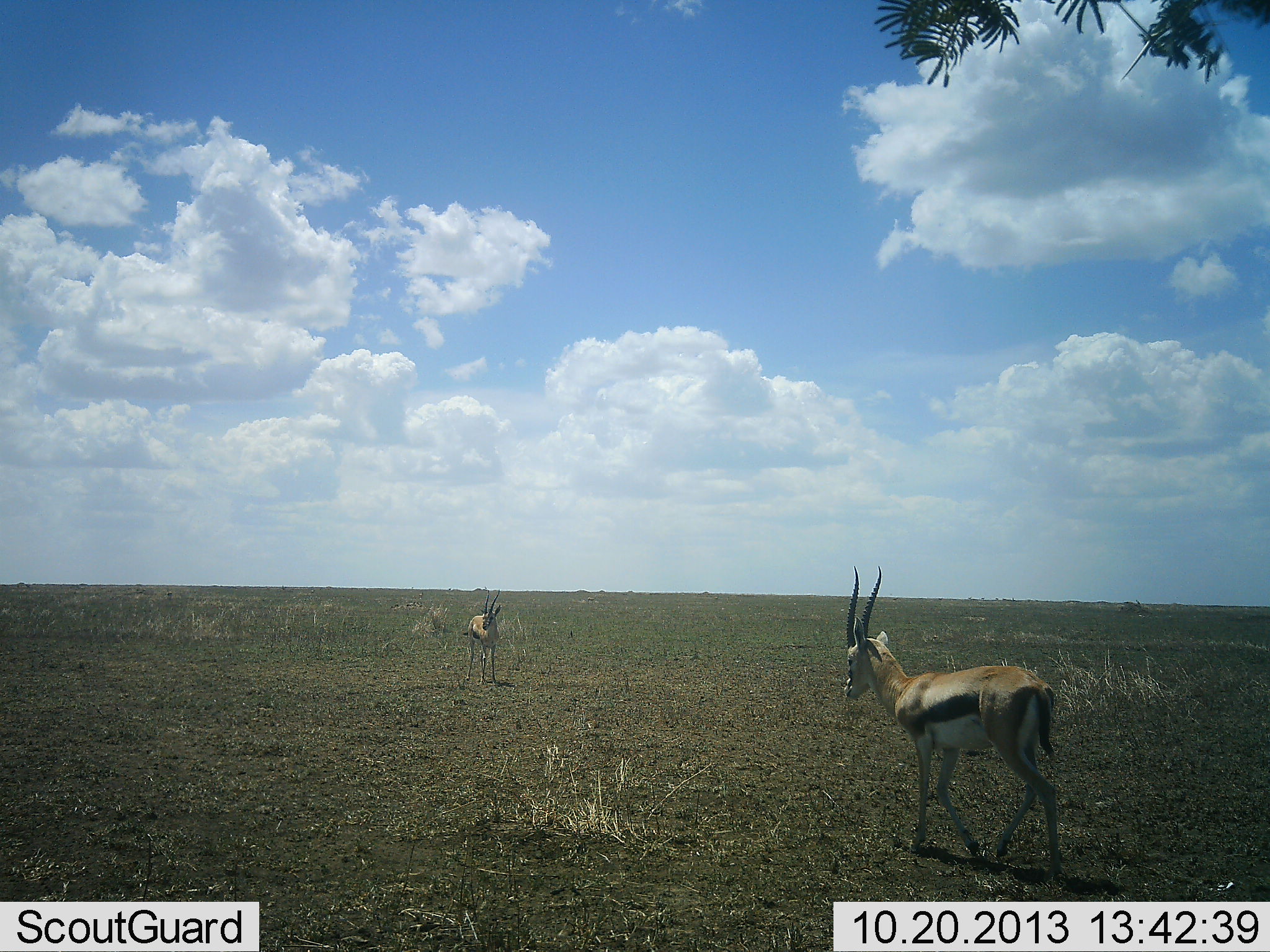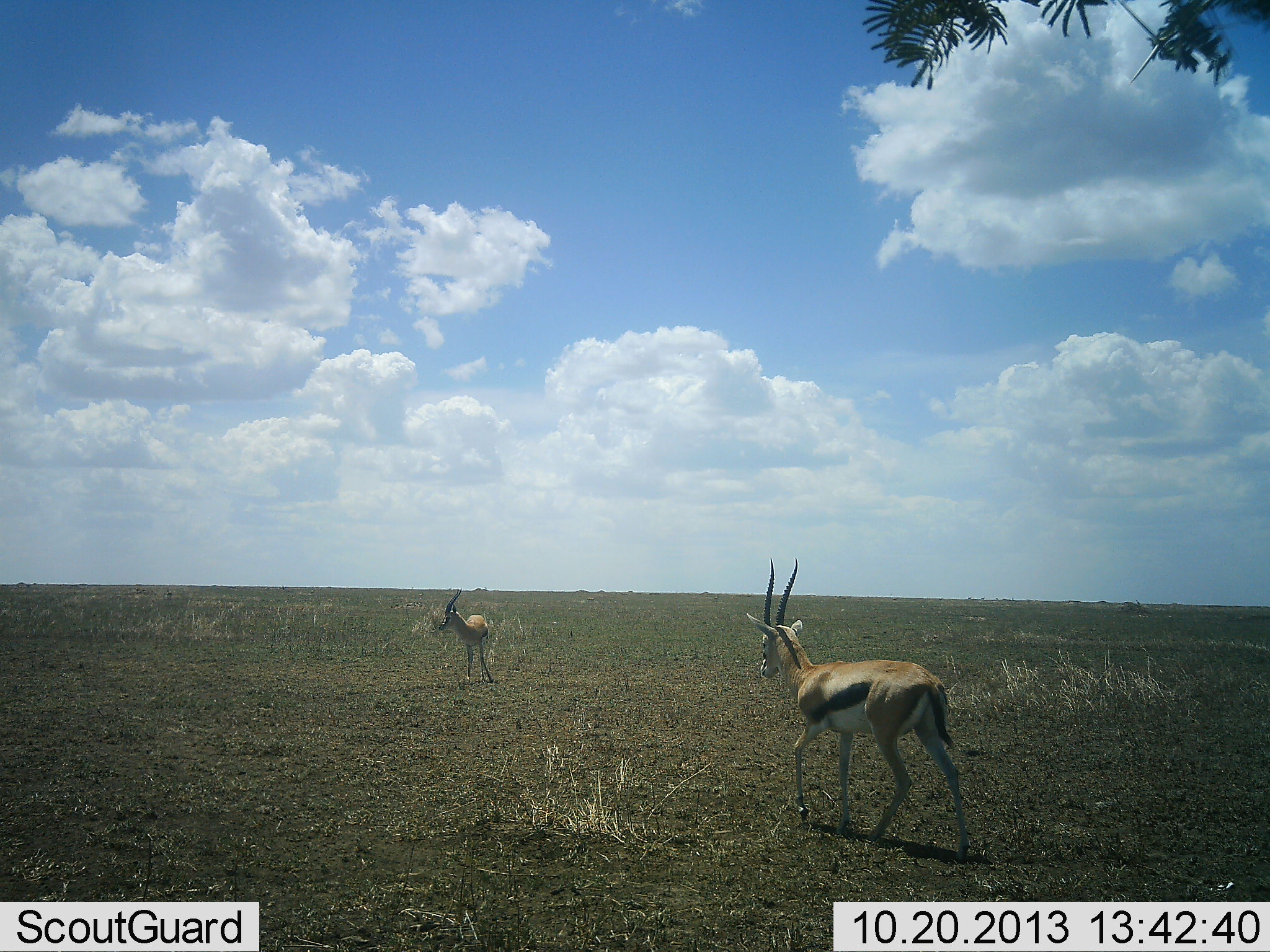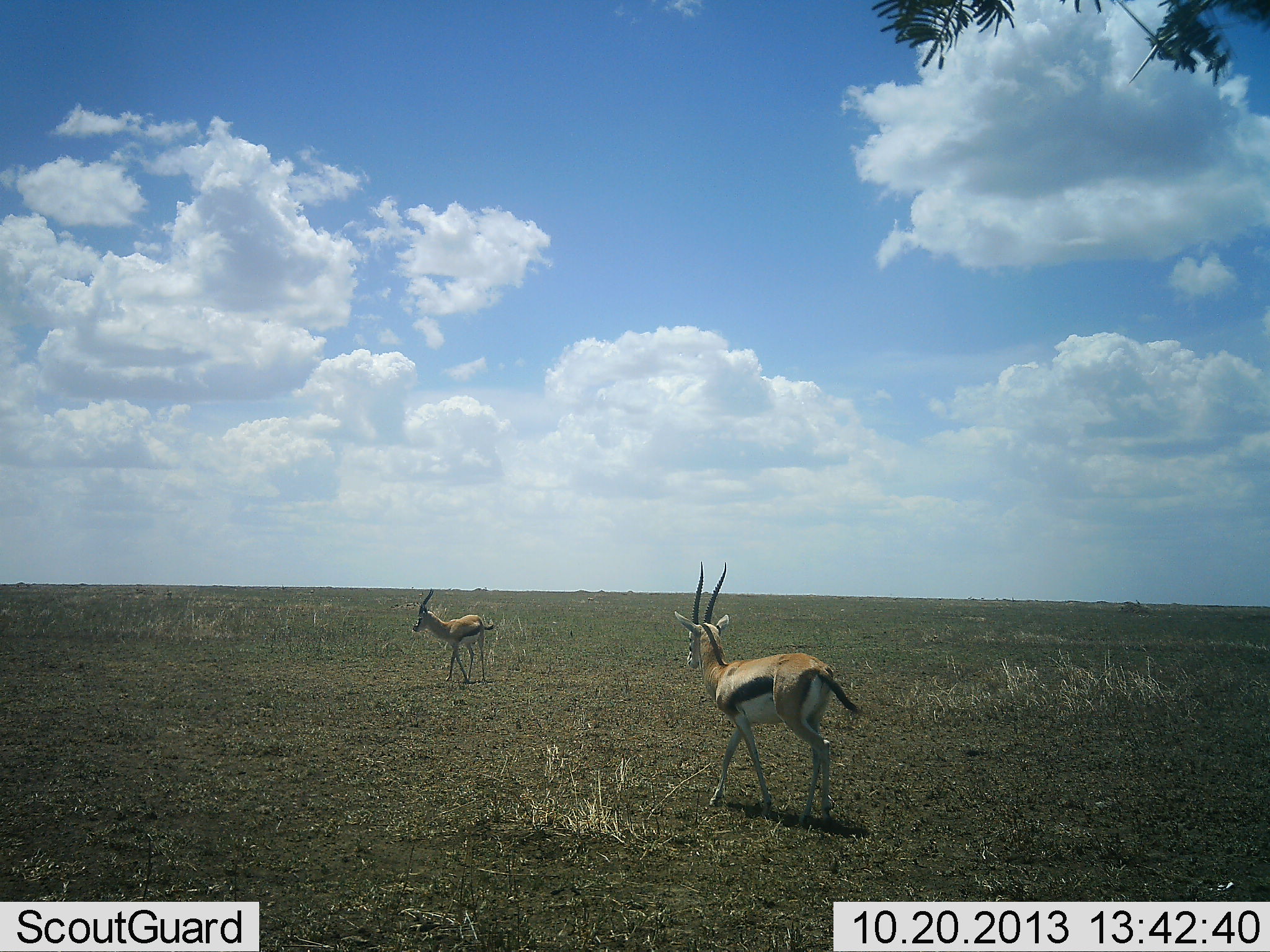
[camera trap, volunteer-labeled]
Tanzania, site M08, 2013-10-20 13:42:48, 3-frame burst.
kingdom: Animalia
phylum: Chordata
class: Mammalia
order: Artiodactyla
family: Bovidae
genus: Eudorcas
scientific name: Eudorcas thomsonii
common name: thomson's gazelle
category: gazellethomsons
Gazellethomsons (thomson's gazelle) (Eudorcas thomsonii), count 2. Behavior (volunteer vote fractions): standing 17%, resting 3%, moving 90%, interacting 3%. Young present (vote fraction): 0%. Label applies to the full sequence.